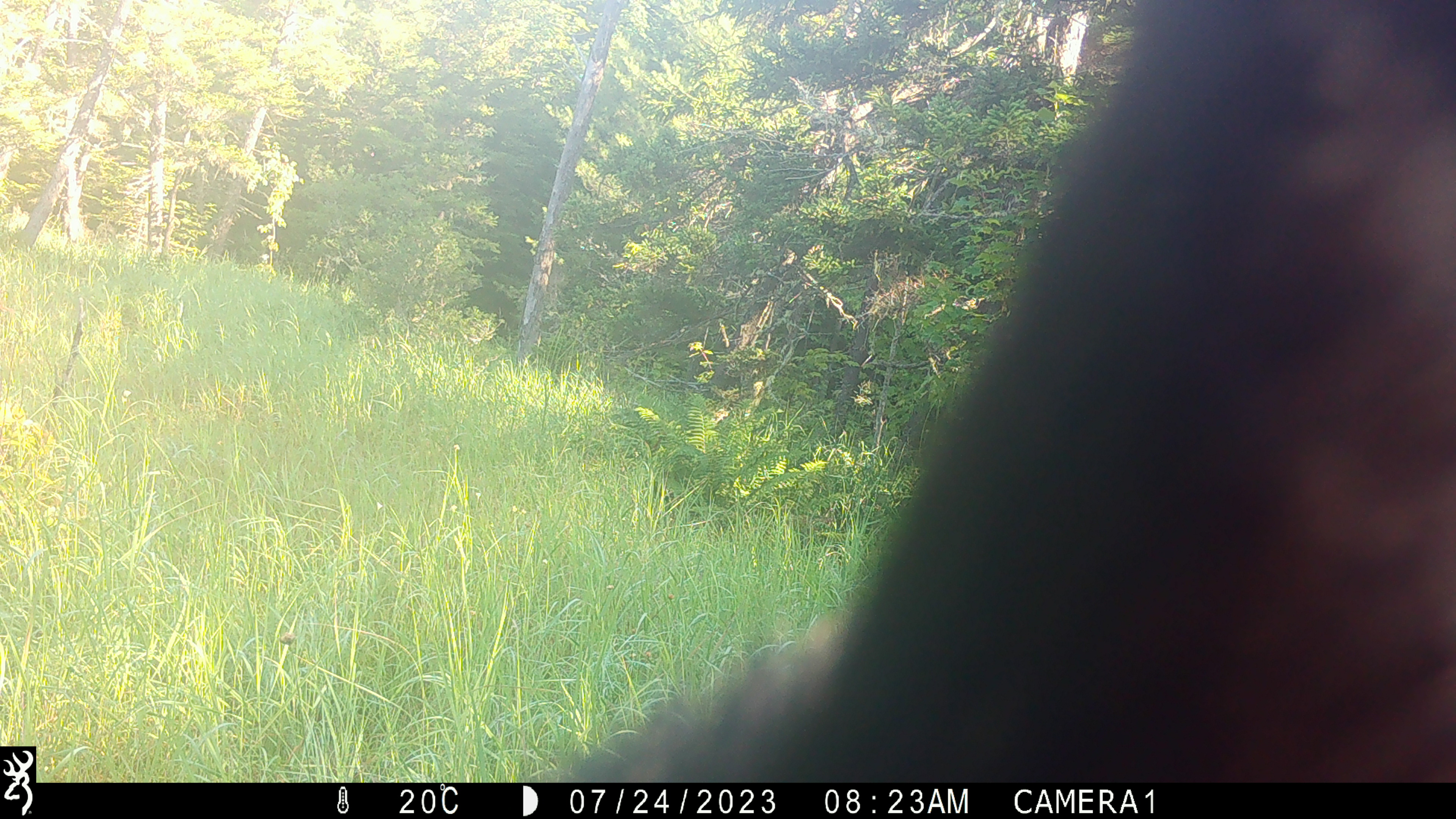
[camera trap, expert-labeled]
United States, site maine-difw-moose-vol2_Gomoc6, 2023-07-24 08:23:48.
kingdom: Animalia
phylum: Chordata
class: Mammalia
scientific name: Mammalia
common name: mammal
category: mammal sp.